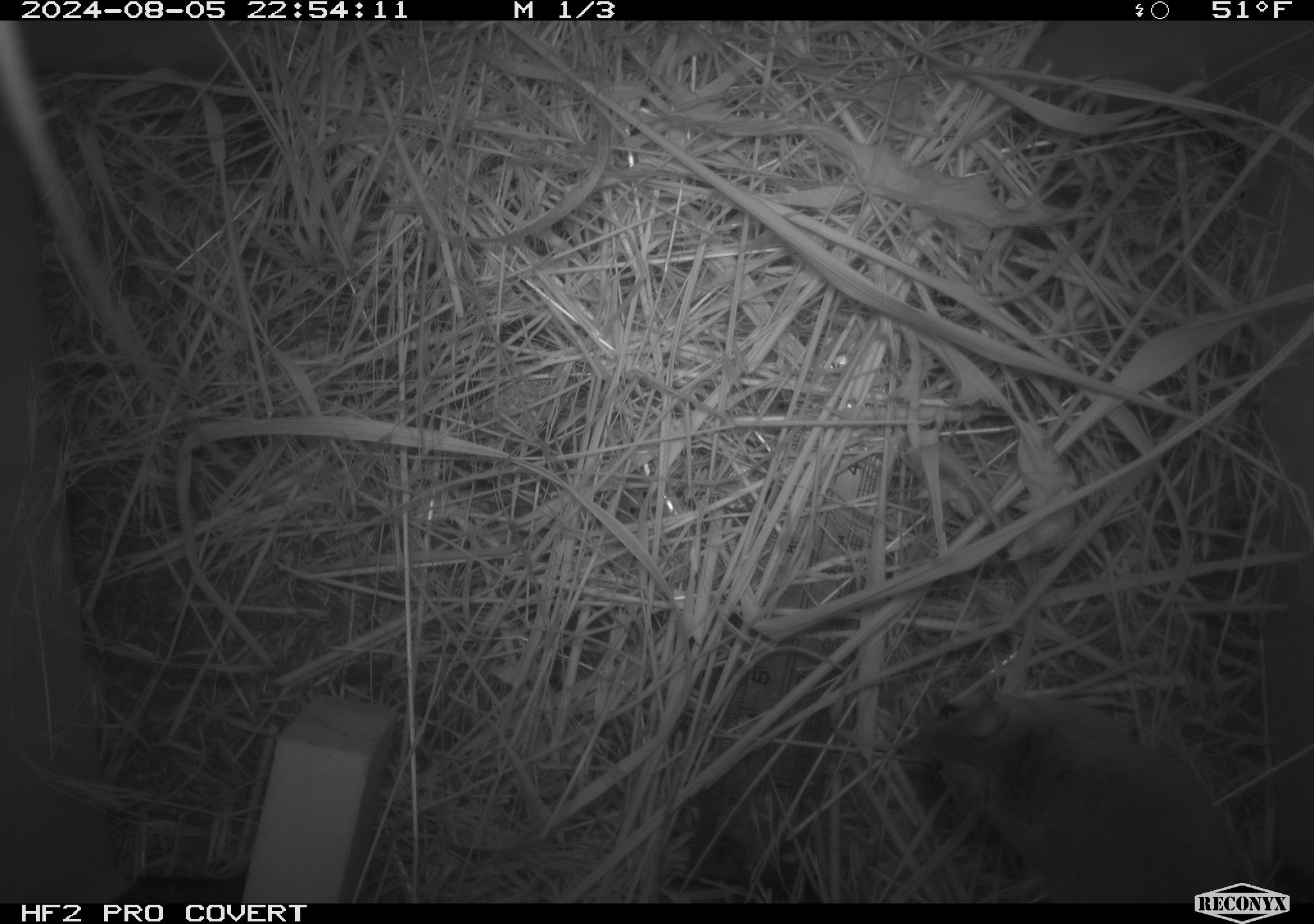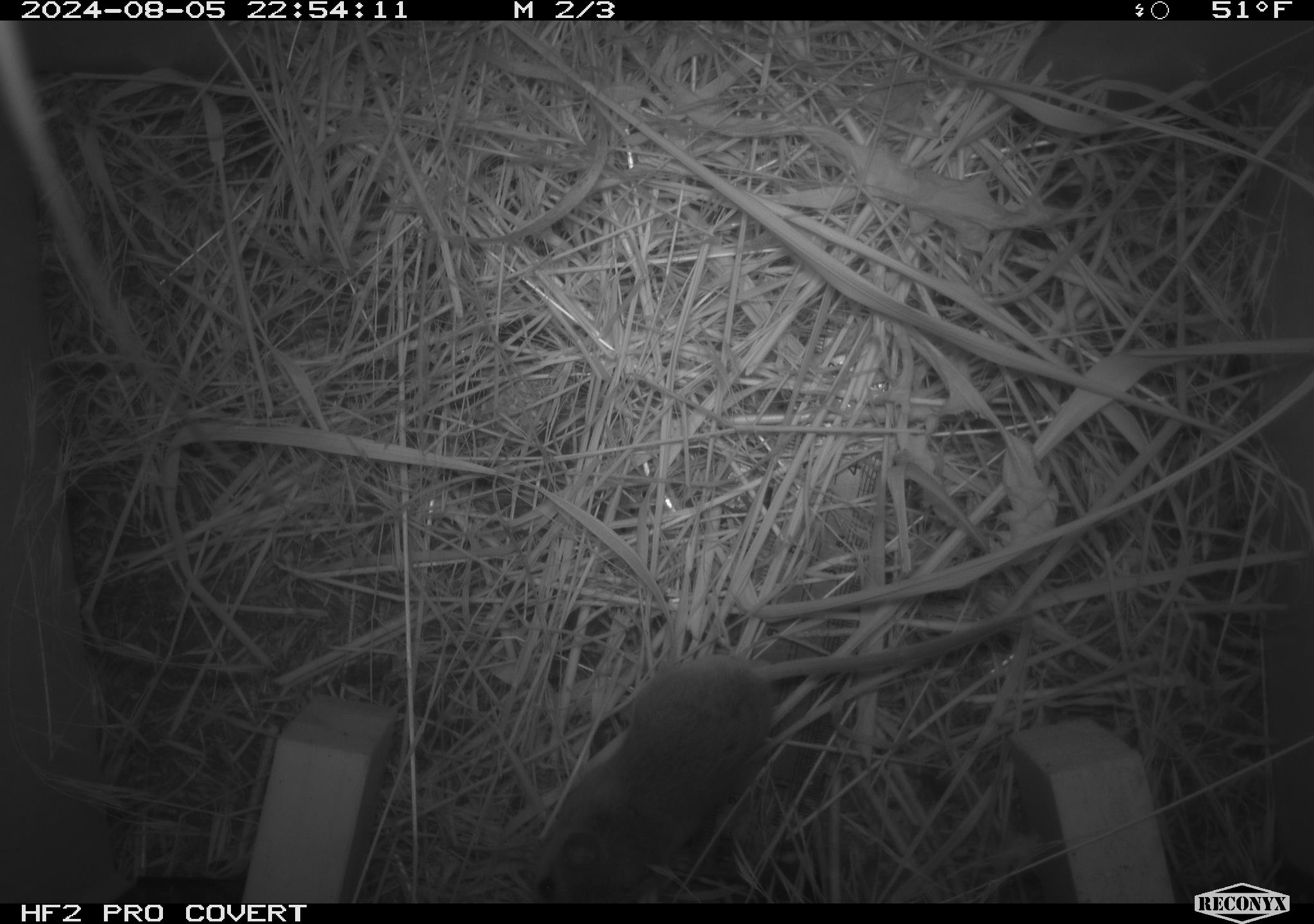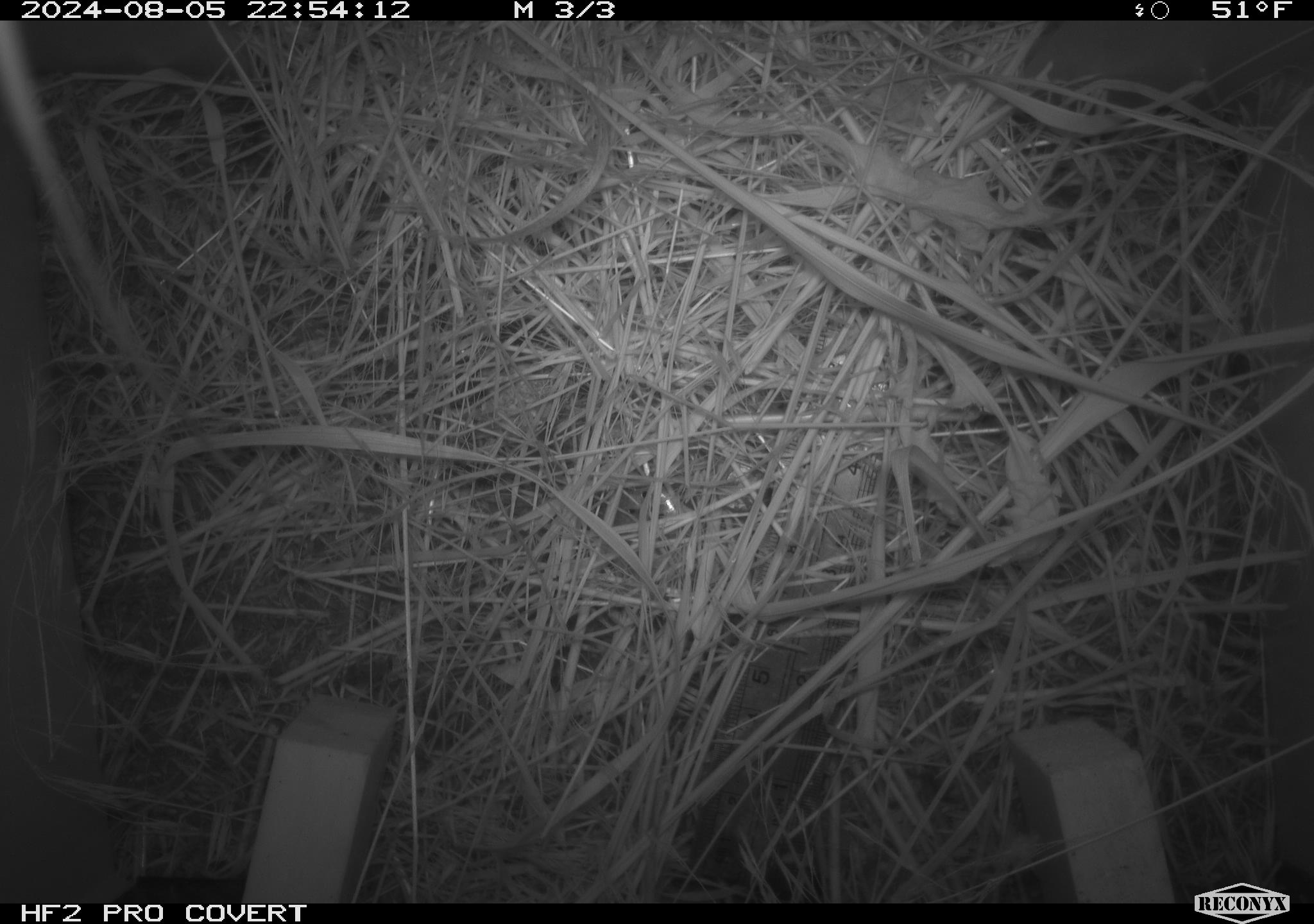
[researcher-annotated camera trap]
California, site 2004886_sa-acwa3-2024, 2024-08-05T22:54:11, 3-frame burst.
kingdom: Animalia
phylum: Chordata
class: Mammalia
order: Rodentia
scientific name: Rodentia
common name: mouse species